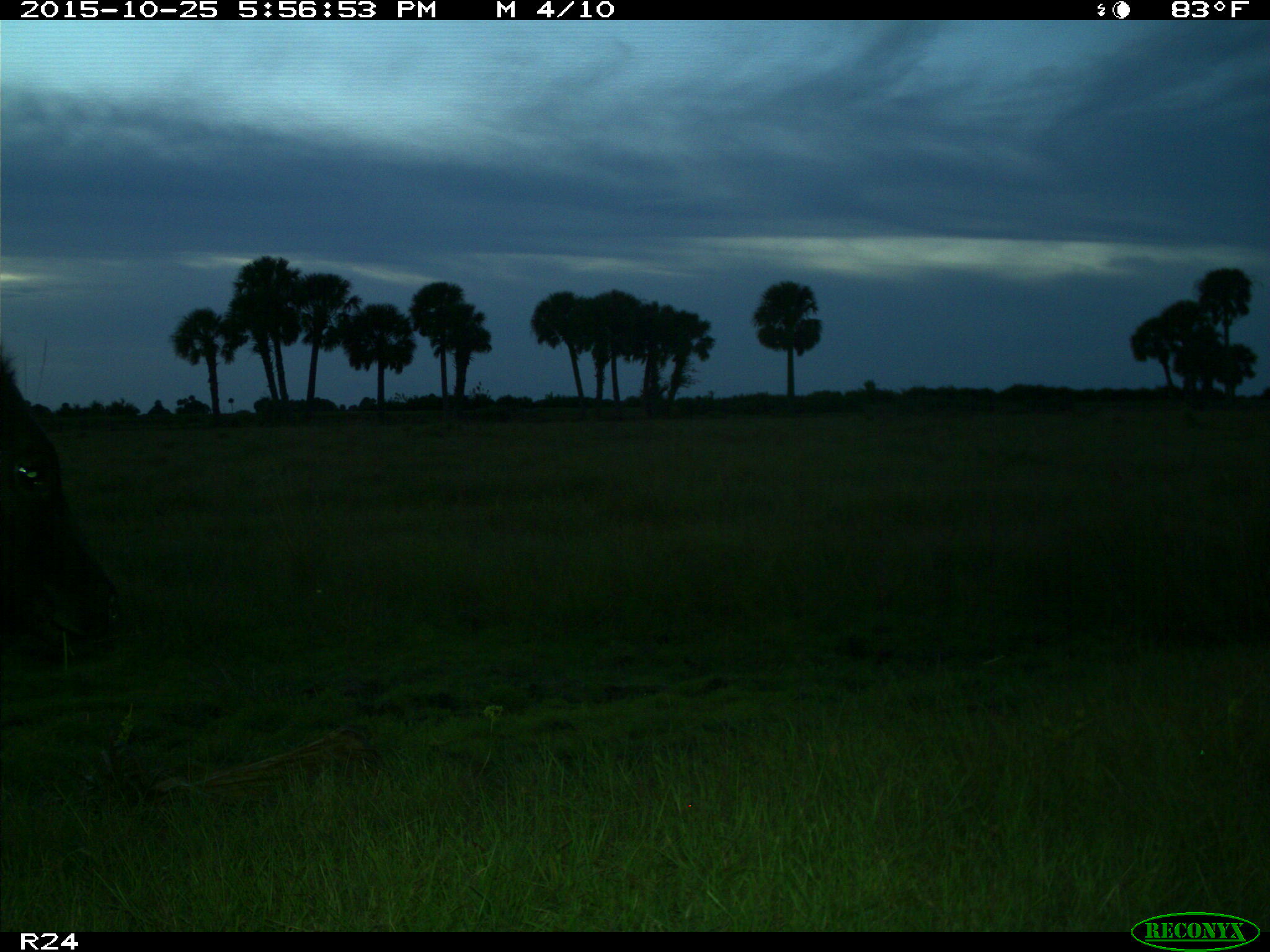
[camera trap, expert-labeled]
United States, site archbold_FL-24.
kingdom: Animalia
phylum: Chordata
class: Mammalia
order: Artiodactyla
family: Bovidae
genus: Bos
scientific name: Bos taurus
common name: domestic cow